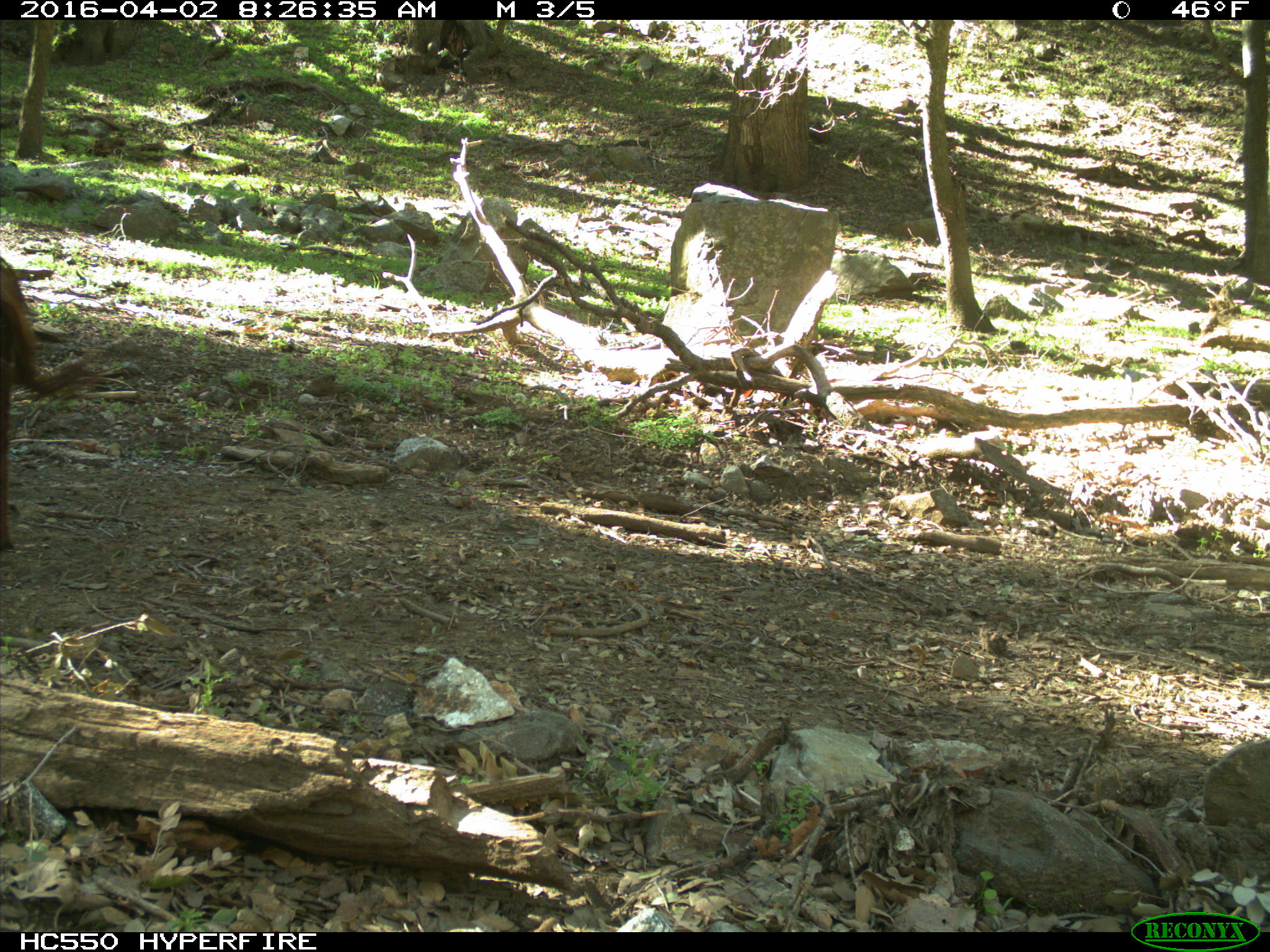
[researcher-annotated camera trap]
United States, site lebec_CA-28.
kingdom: Animalia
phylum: Chordata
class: Mammalia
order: Artiodactyla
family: Bovidae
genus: Bos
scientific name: Bos taurus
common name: domestic cow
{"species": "Bos taurus (domestic cow)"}